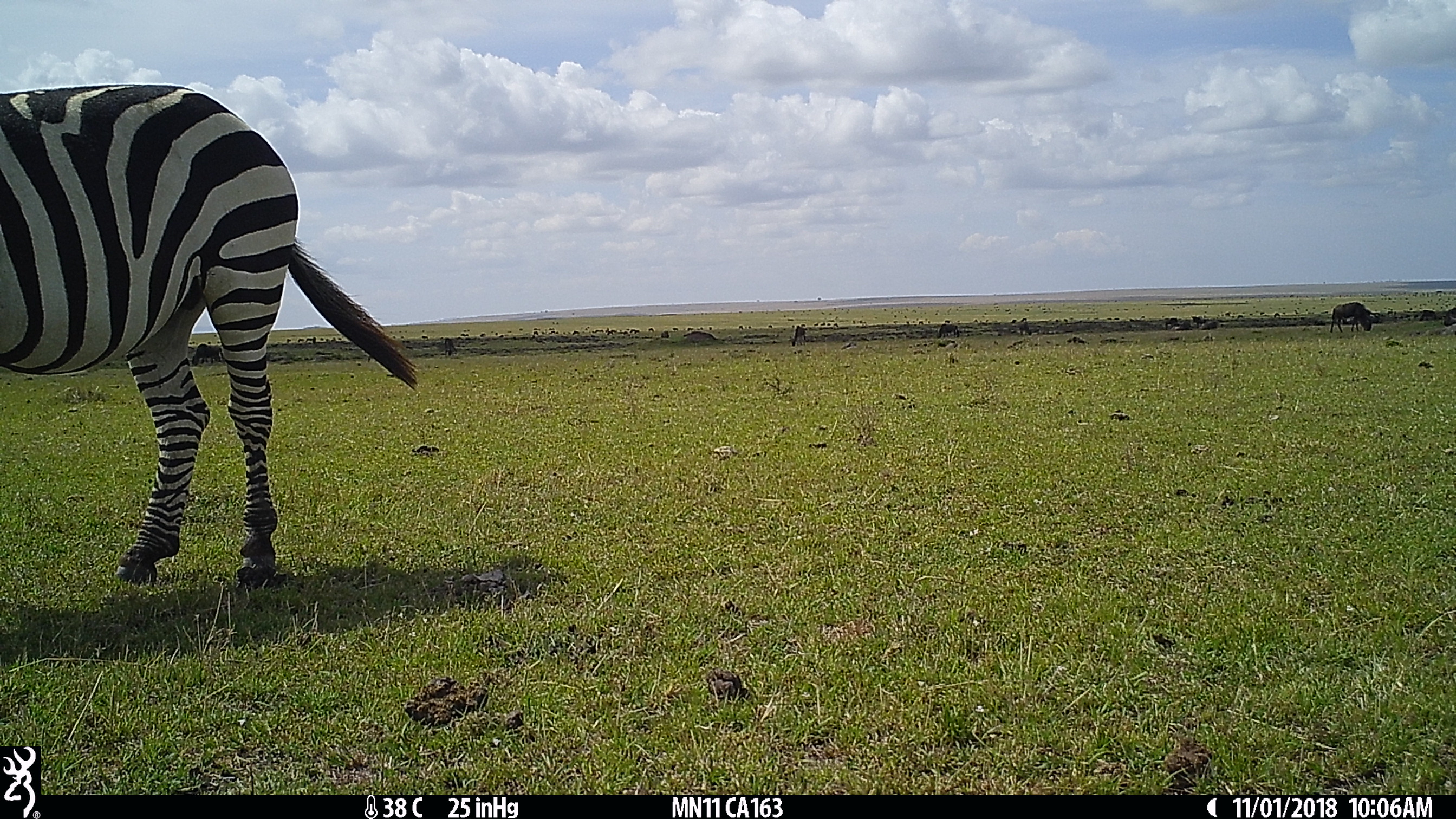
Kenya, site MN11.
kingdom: Animalia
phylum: Chordata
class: Mammalia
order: Perissodactyla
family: Equidae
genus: Equus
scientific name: Equus quagga burchellii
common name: burchell's zebra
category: zebra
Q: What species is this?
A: Zebra (burchell's zebra) (Equus quagga burchellii).